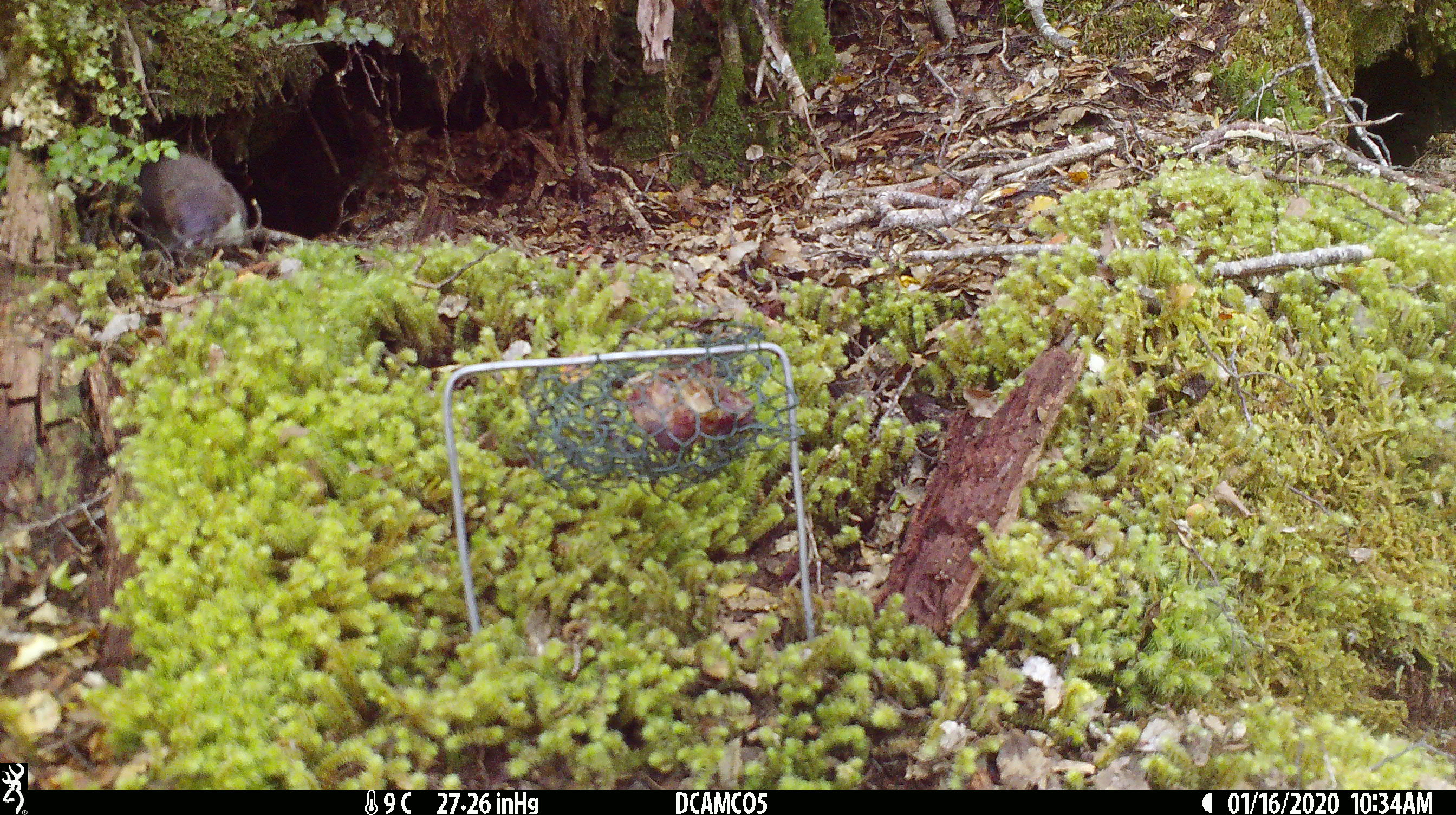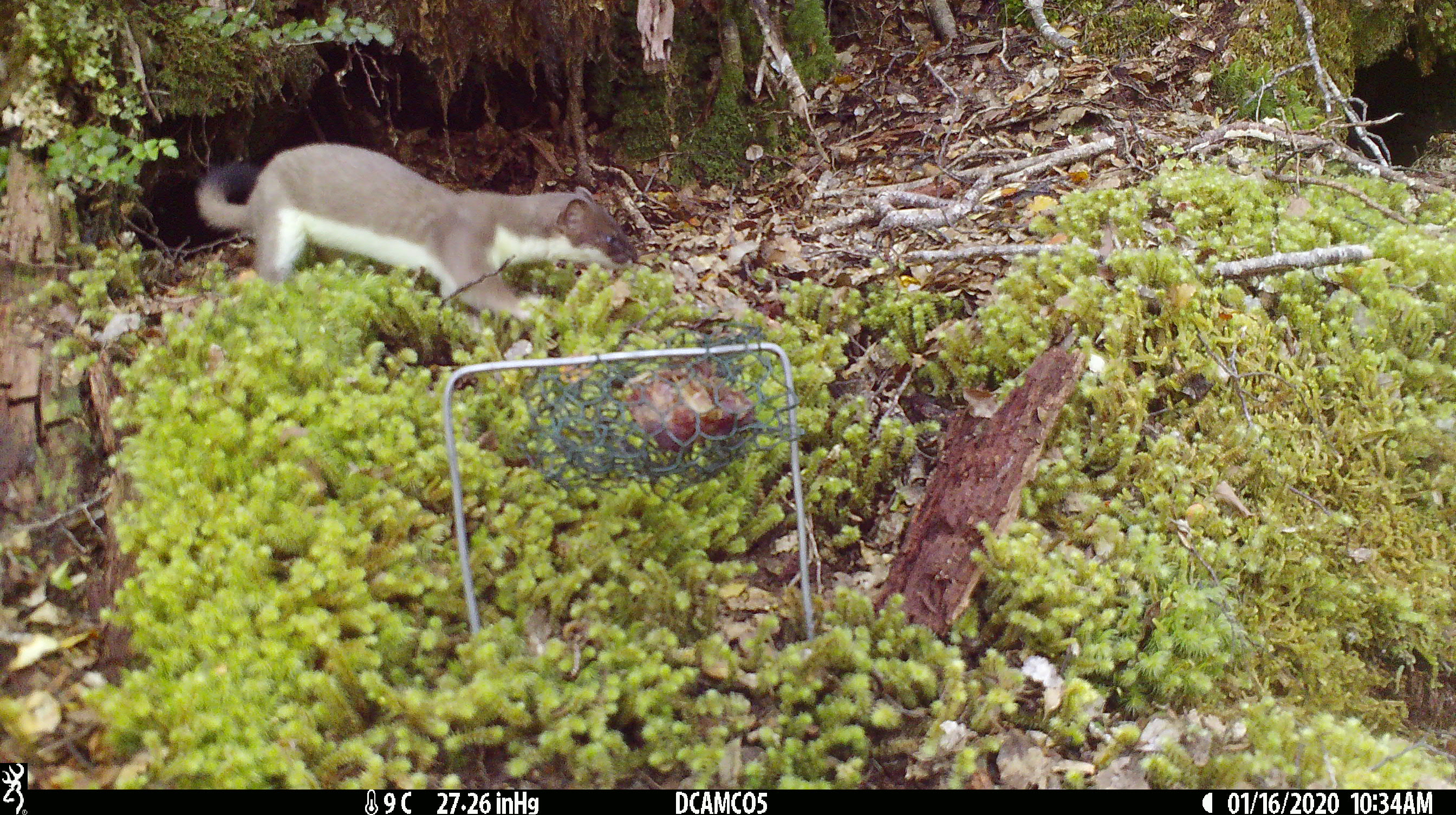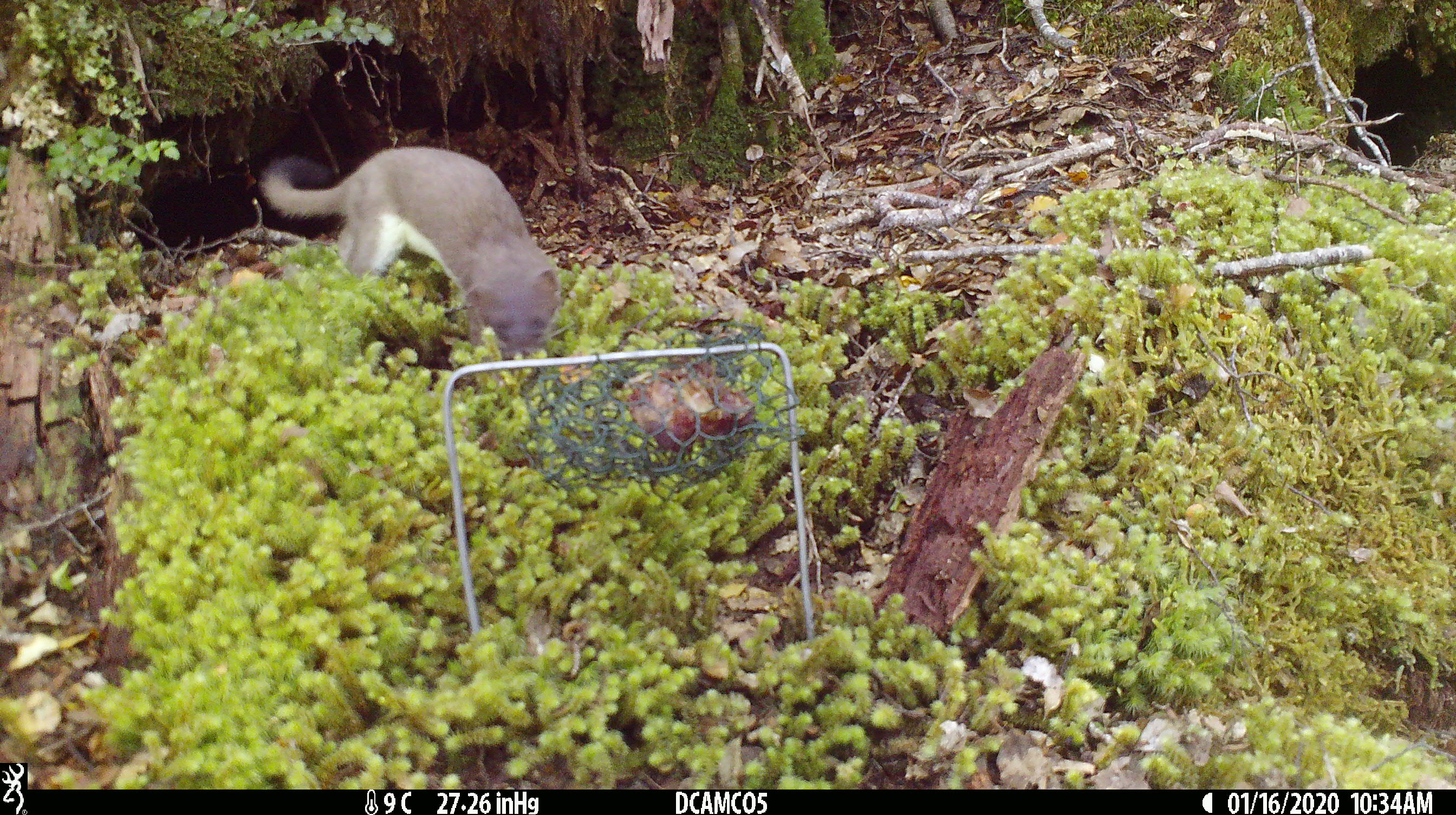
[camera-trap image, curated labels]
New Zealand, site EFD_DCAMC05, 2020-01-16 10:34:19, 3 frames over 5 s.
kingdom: Animalia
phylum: Chordata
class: Mammalia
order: Carnivora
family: Mustelidae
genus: Mustela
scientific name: Mustela erminea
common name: stoat